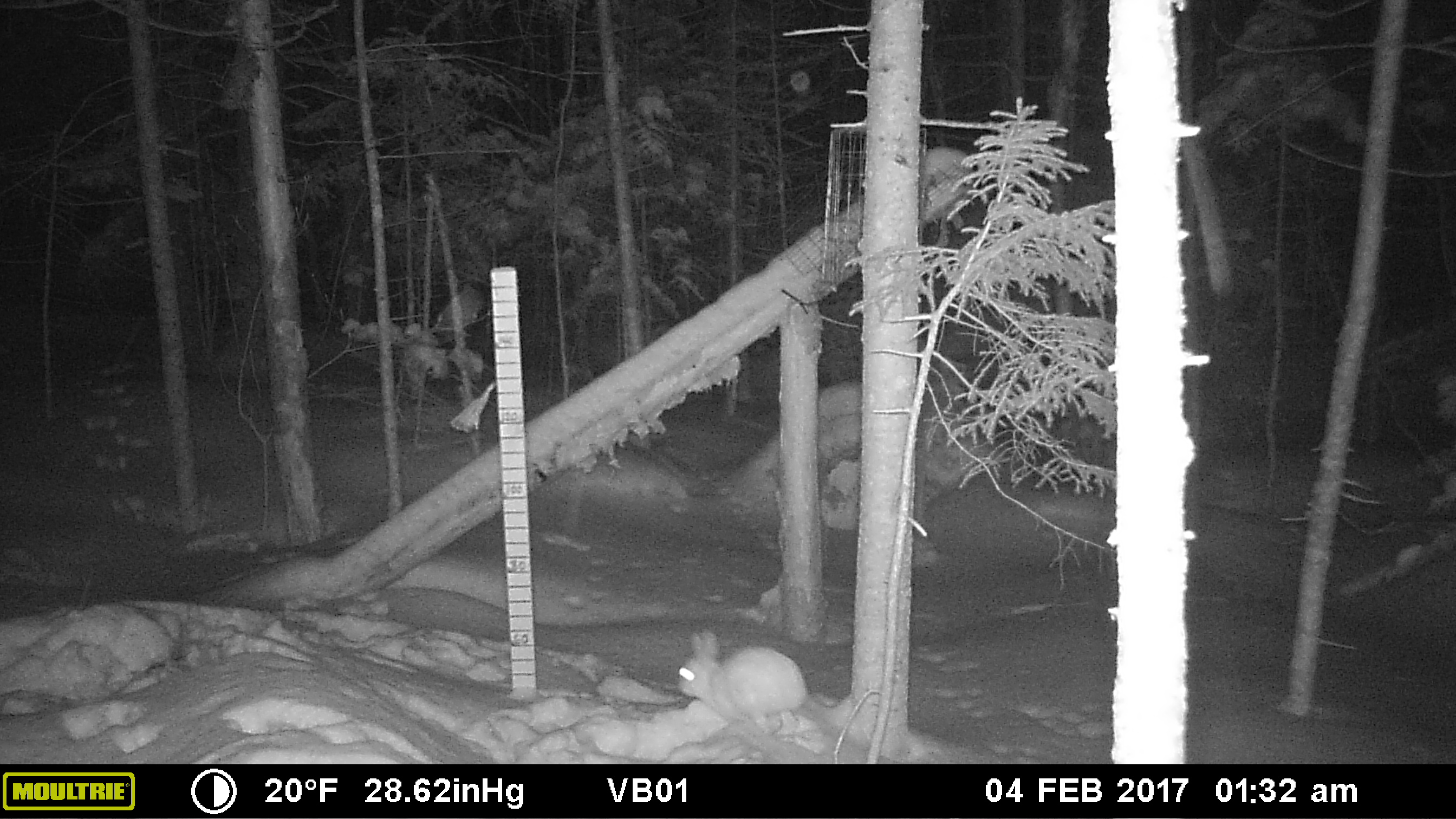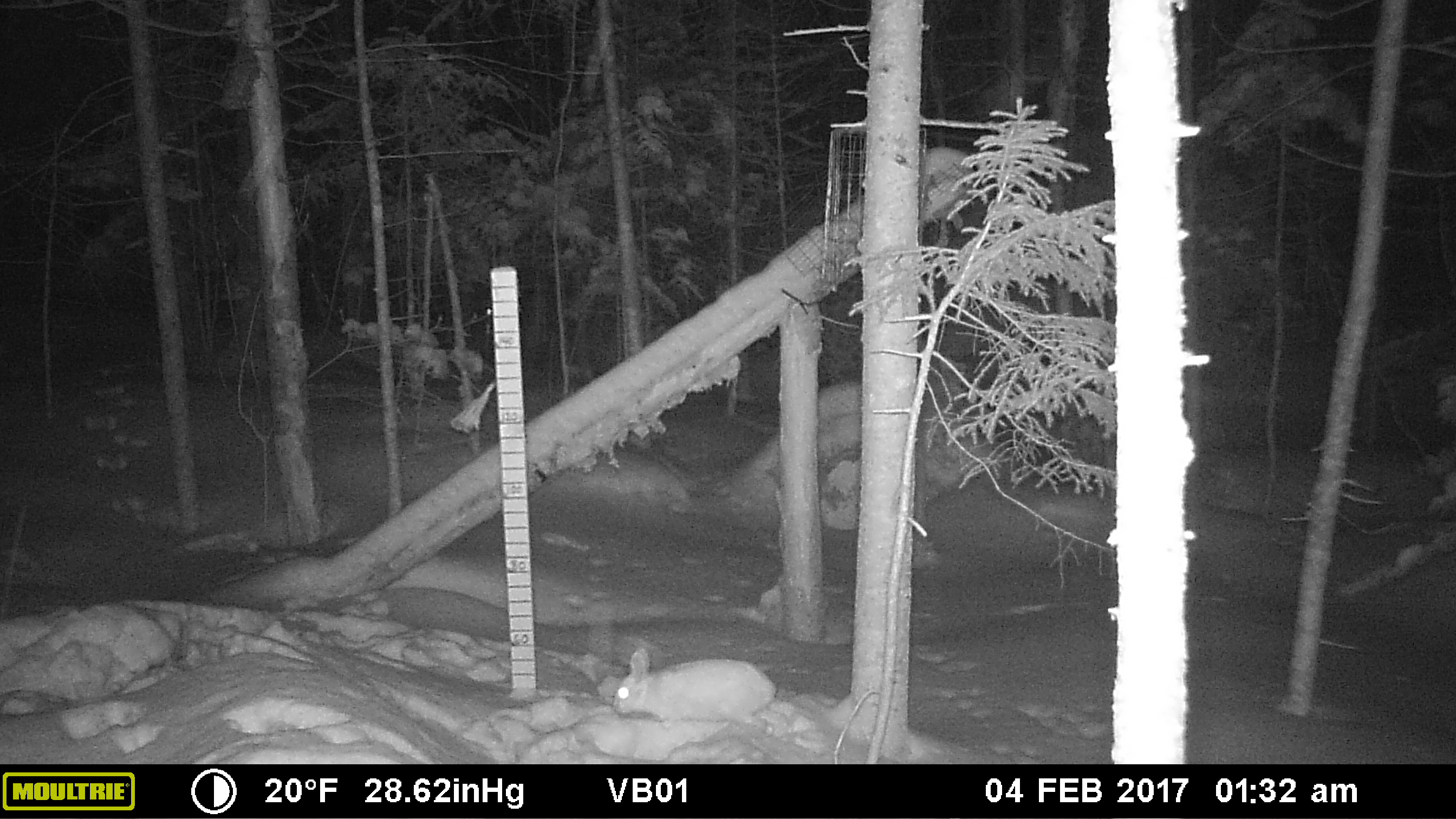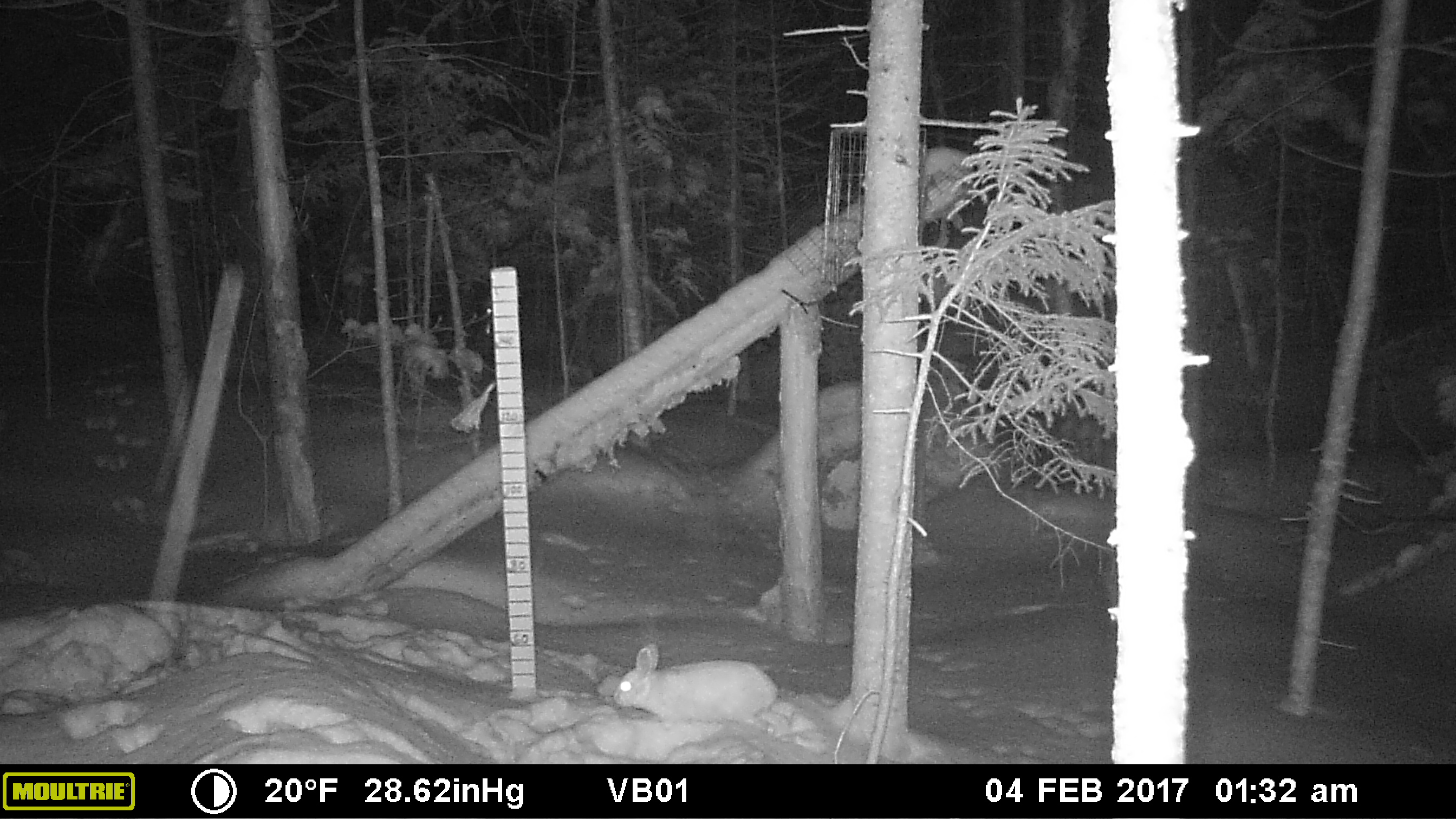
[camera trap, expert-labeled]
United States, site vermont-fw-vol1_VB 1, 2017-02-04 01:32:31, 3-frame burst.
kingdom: Animalia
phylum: Chordata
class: Mammalia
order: Lagomorpha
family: Leporidae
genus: Lepus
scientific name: Lepus americanus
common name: snowshoe hare